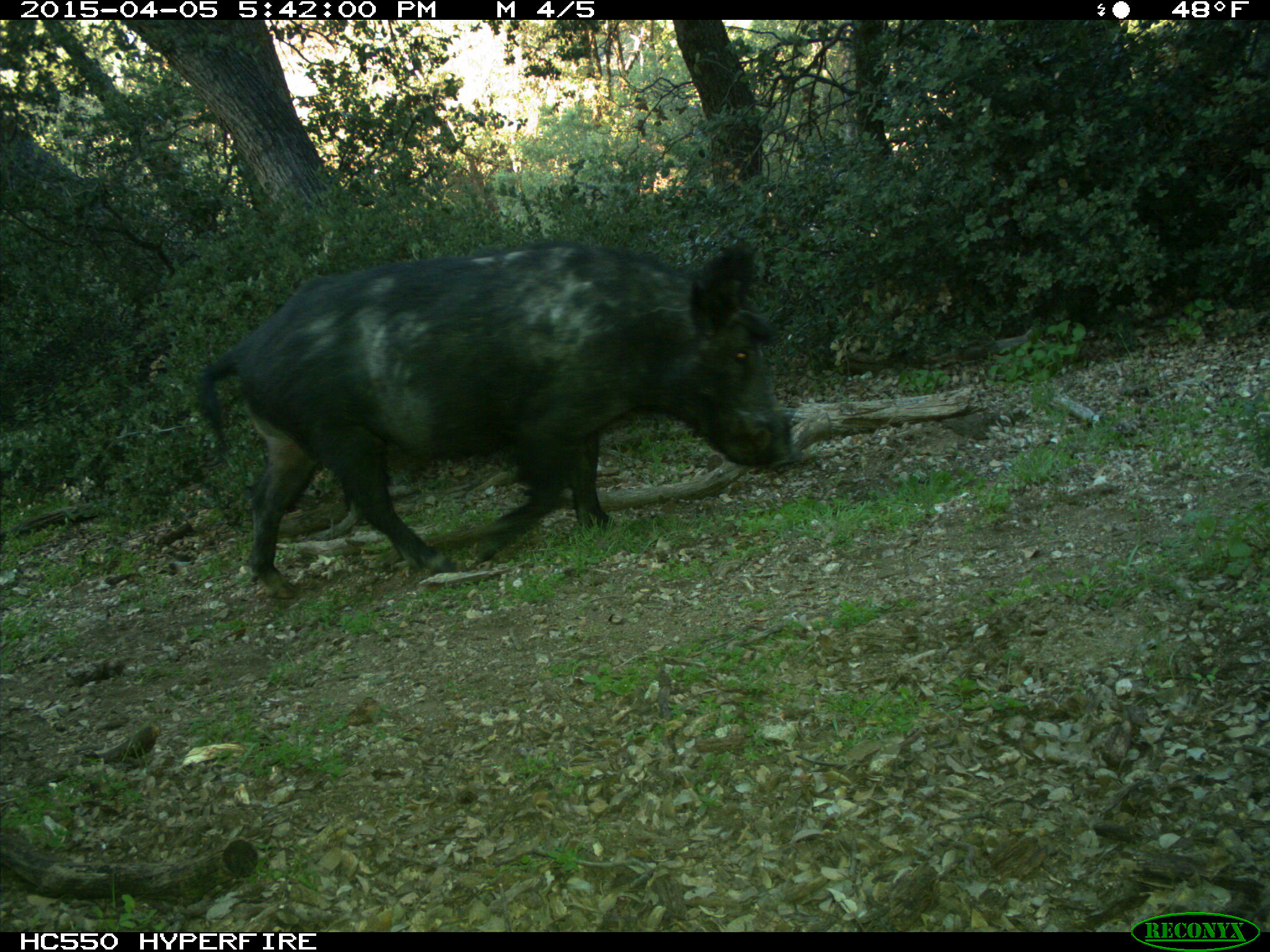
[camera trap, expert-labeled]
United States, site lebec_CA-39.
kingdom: Animalia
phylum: Chordata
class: Mammalia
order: Artiodactyla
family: Suidae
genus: Sus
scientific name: Sus scrofa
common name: wild boar